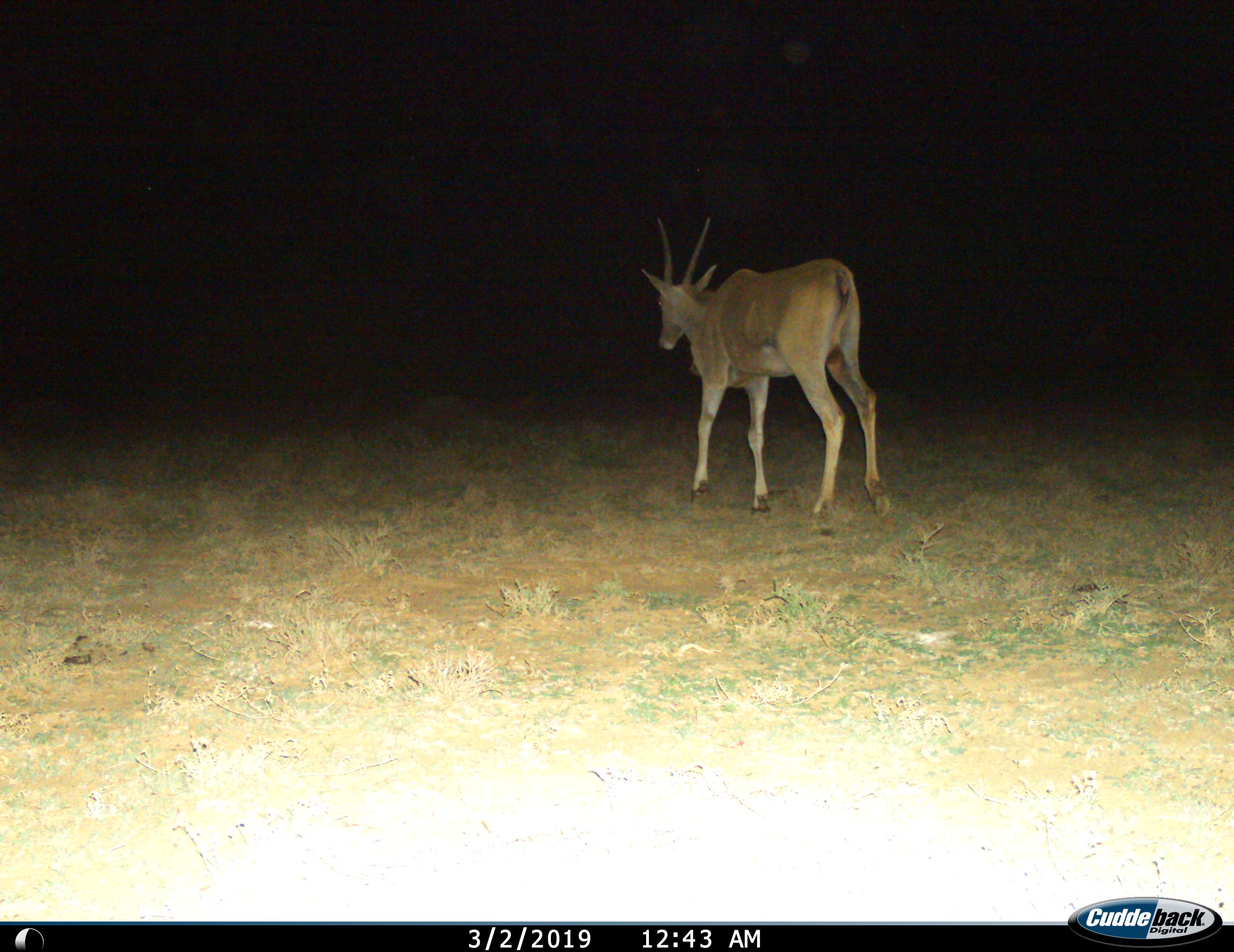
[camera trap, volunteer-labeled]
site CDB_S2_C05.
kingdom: Animalia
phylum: Chordata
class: Mammalia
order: Artiodactyla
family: Bovidae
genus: Tragelaphus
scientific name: Tragelaphus oryx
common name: eland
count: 1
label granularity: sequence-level